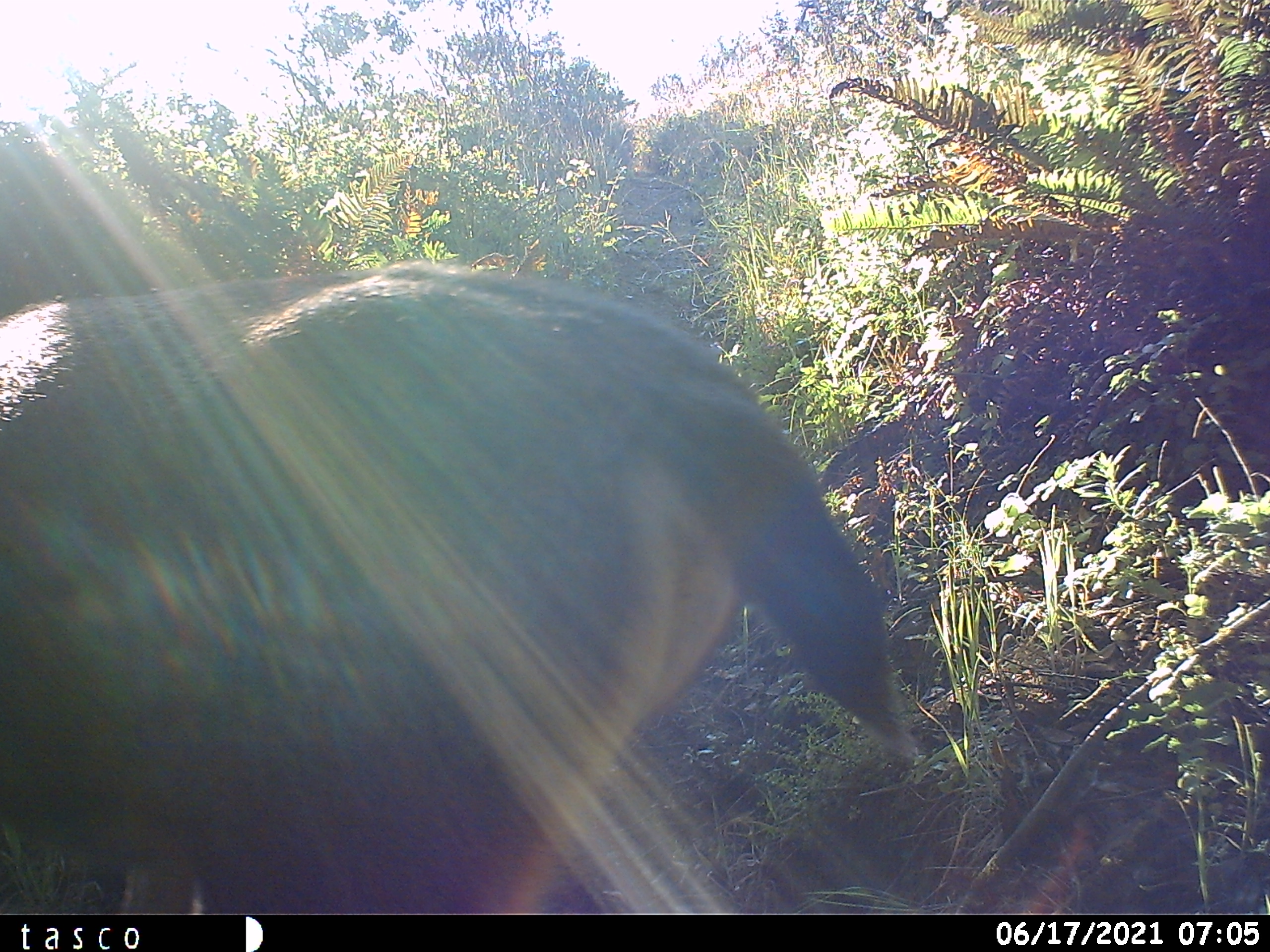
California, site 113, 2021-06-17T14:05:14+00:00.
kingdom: Animalia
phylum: Chordata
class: Mammalia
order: Artiodactyla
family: Cervidae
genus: Odocoileus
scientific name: Odocoileus hemionus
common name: mule deer